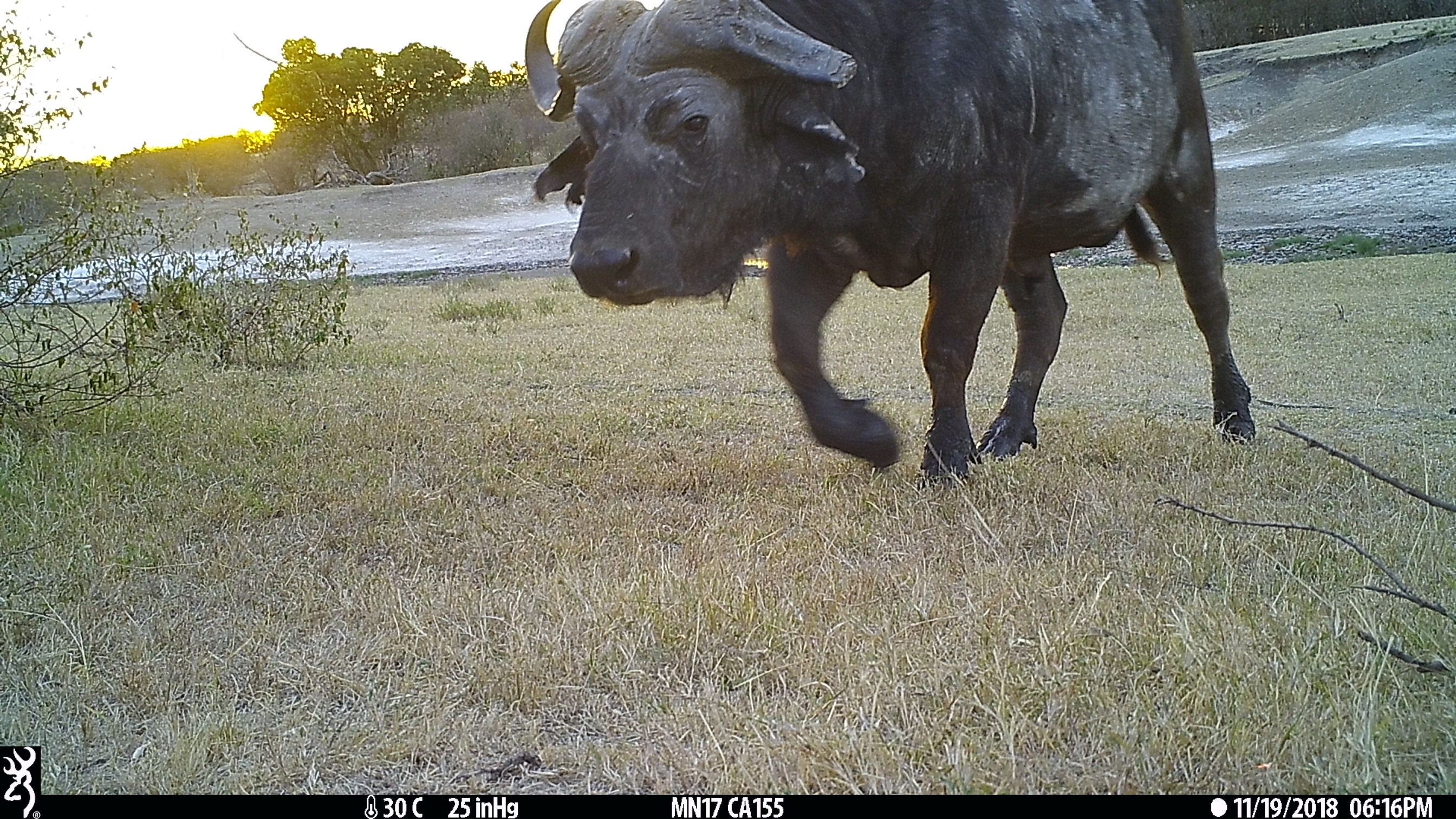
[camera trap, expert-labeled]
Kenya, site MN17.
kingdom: Animalia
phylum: Chordata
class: Mammalia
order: Artiodactyla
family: Bovidae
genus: Syncerus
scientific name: Syncerus caffer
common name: buffalo